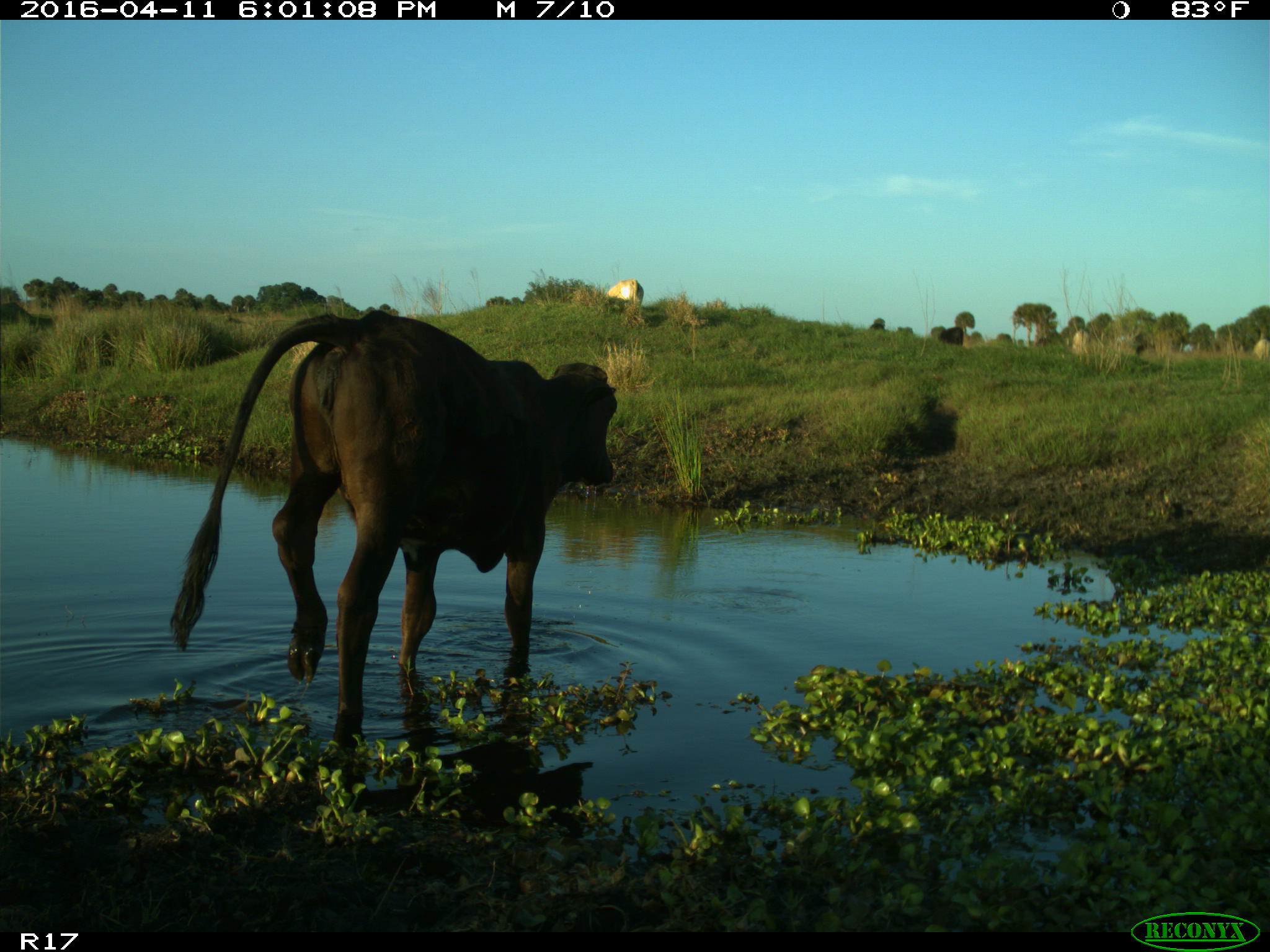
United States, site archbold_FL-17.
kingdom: Animalia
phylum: Chordata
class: Mammalia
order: Artiodactyla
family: Bovidae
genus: Bos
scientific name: Bos taurus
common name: domestic cow